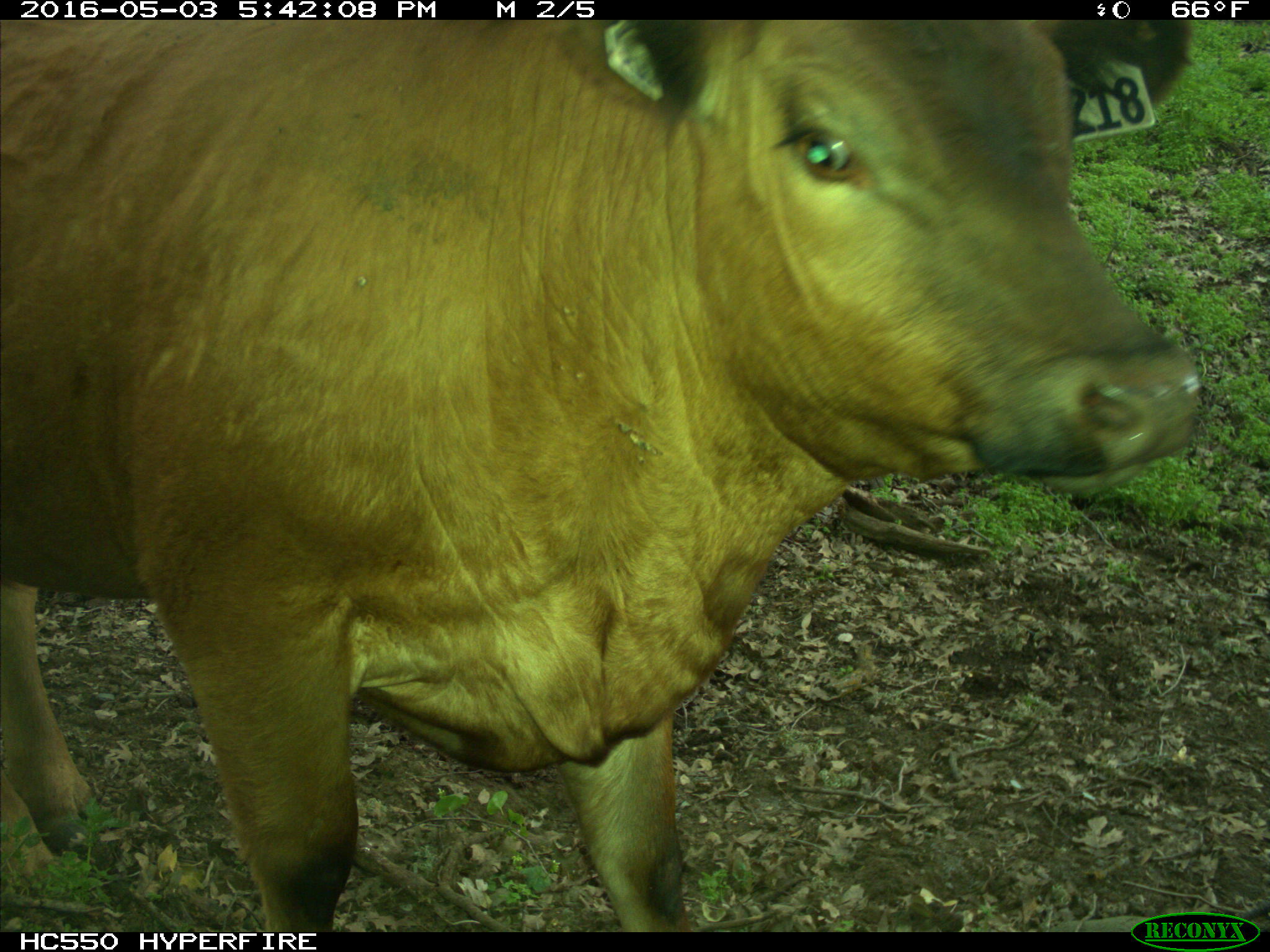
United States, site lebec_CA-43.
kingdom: Animalia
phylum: Chordata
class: Mammalia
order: Artiodactyla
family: Bovidae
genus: Bos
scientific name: Bos taurus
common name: domestic cow